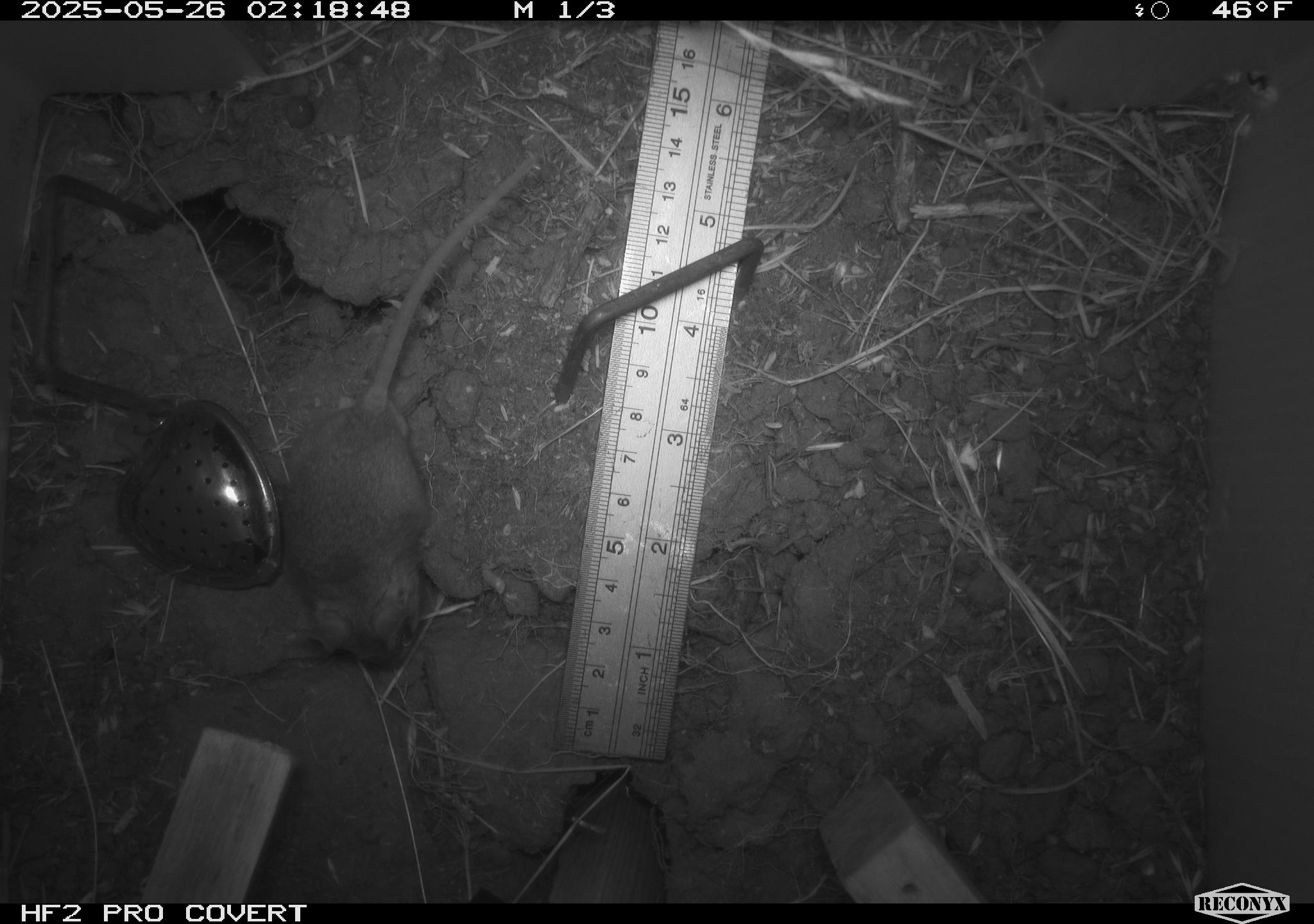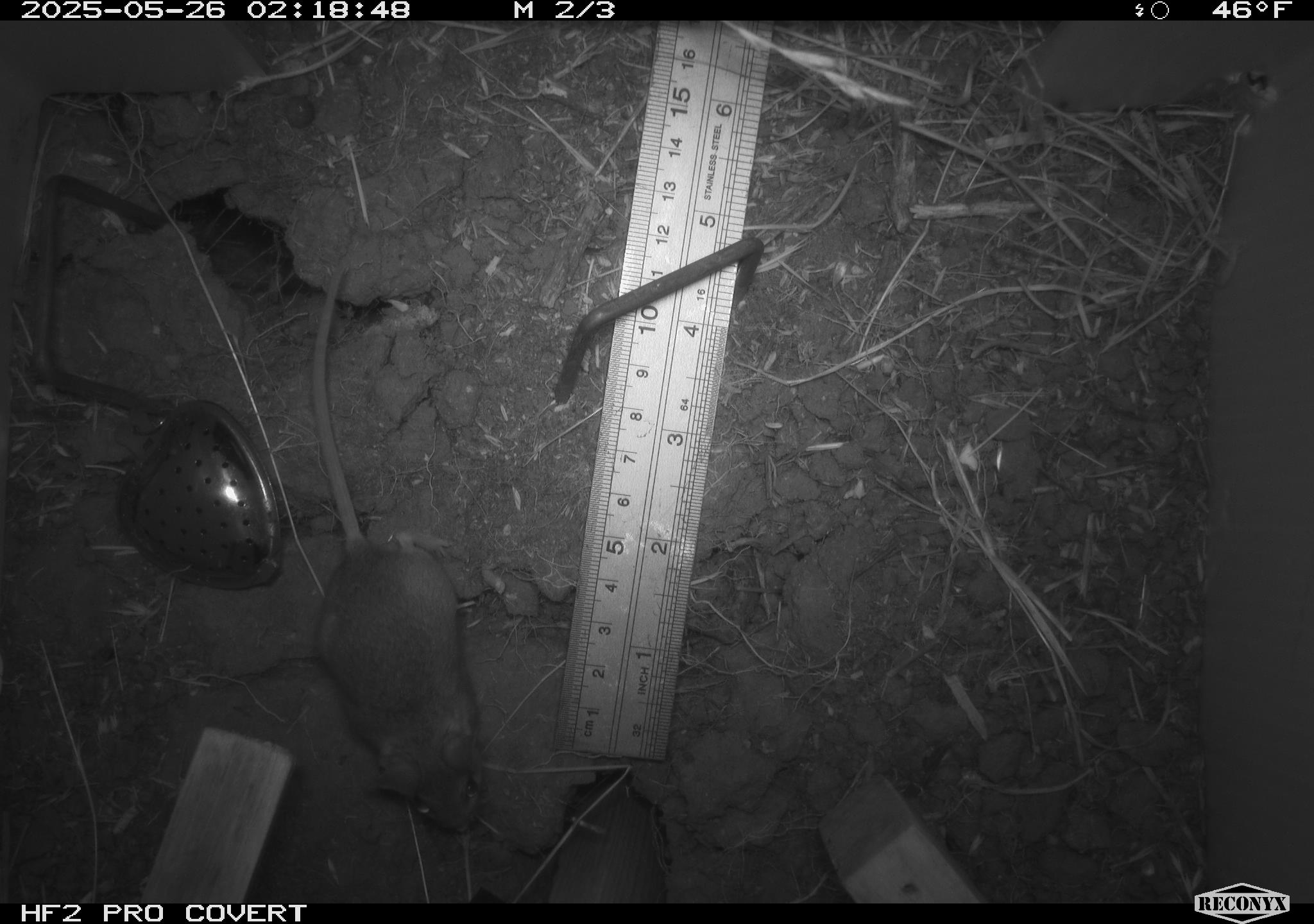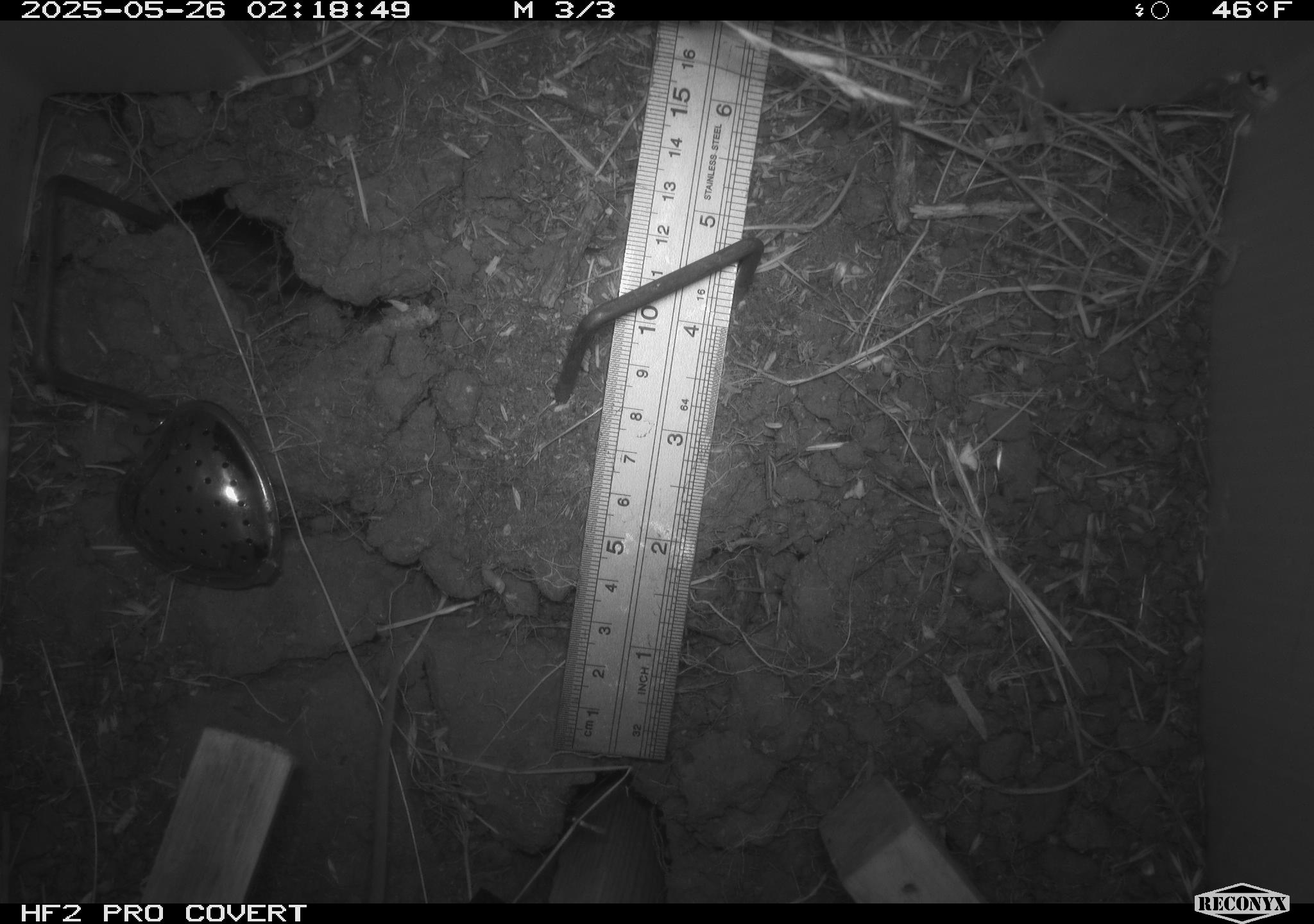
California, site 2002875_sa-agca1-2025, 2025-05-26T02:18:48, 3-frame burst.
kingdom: Animalia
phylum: Chordata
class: Mammalia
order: Rodentia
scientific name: Rodentia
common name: mouse species